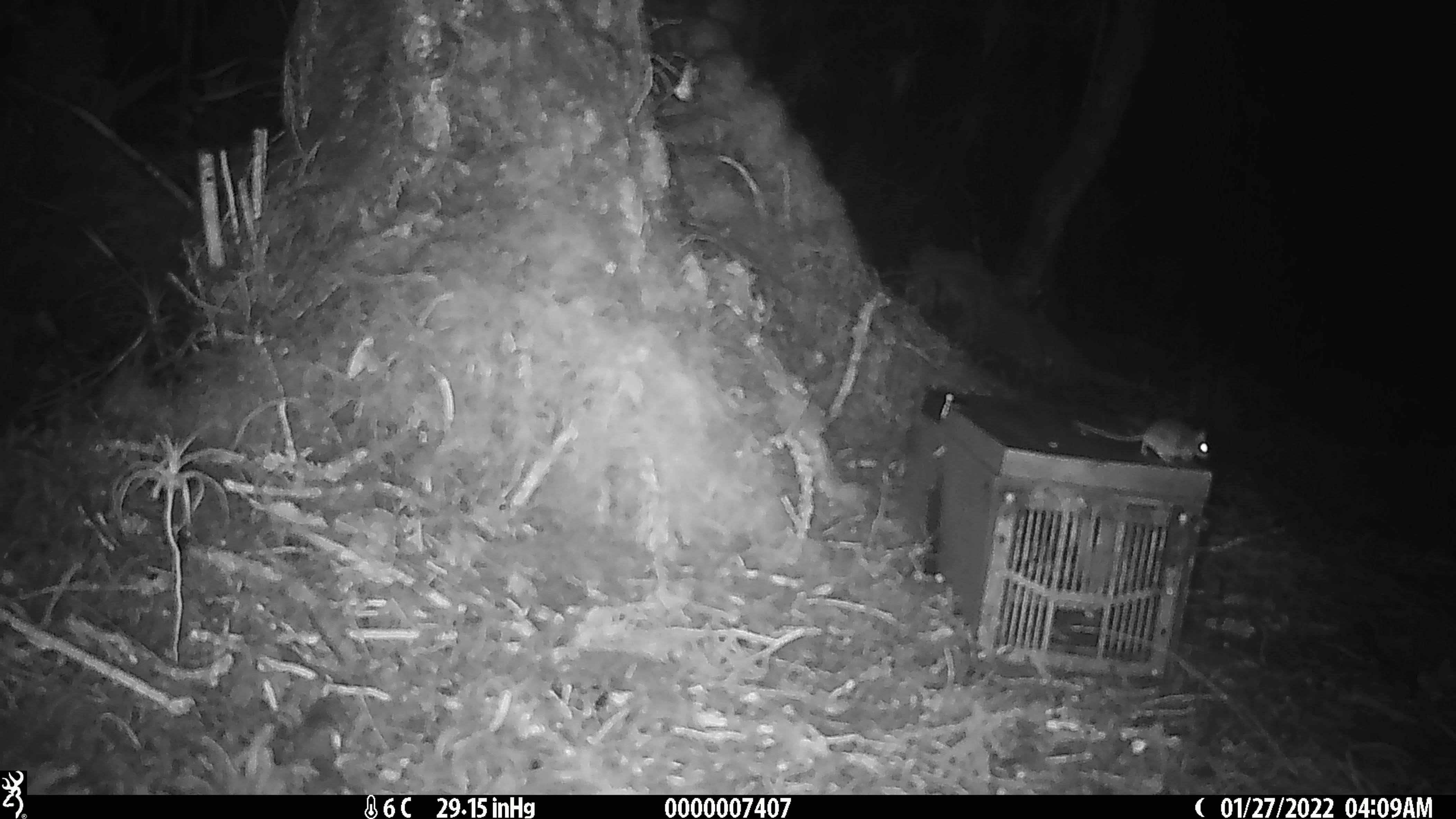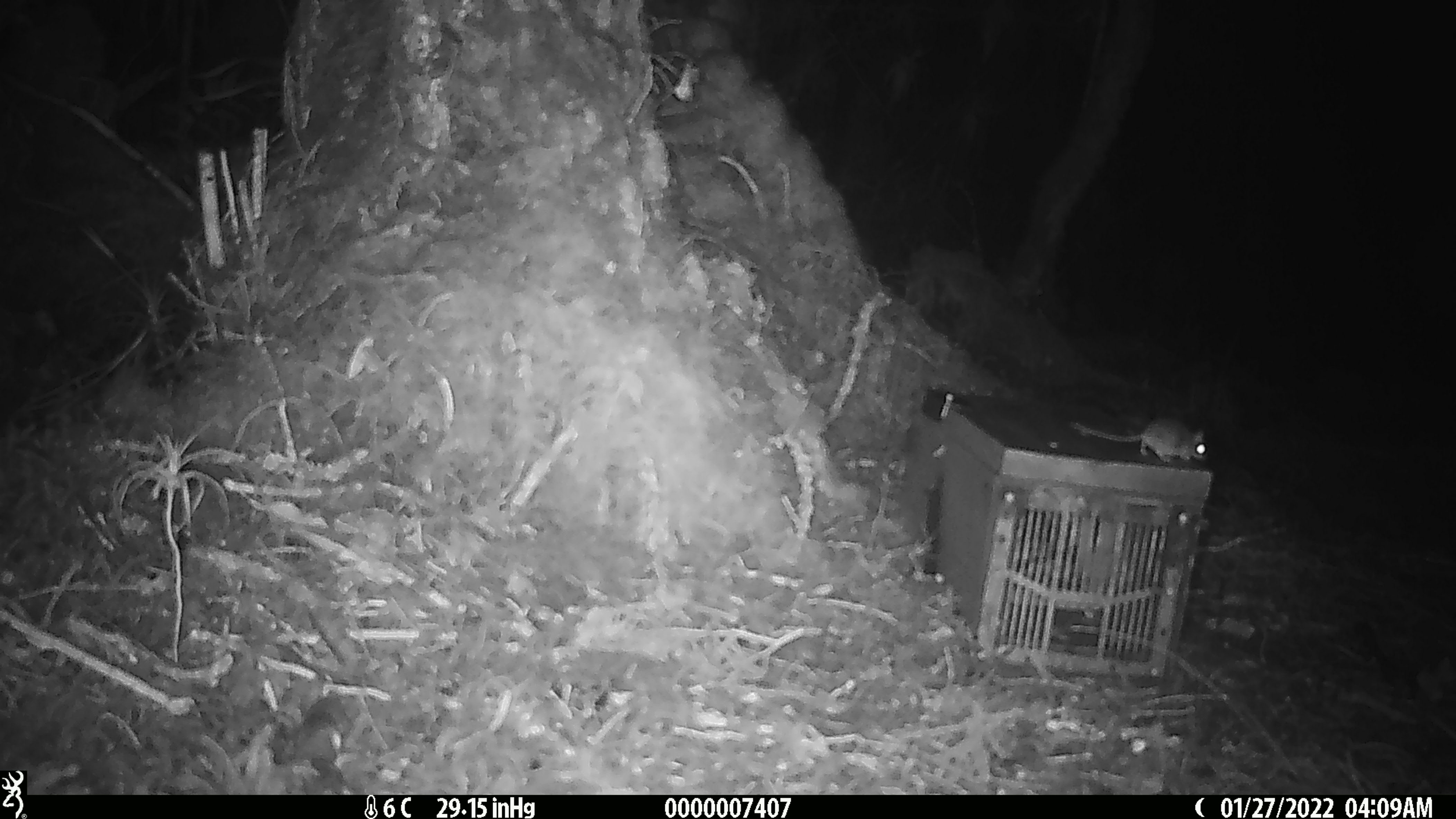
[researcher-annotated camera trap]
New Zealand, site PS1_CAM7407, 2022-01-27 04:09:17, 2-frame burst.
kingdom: Animalia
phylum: Chordata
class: Mammalia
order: Rodentia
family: Muridae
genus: Mus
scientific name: Mus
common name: mouse